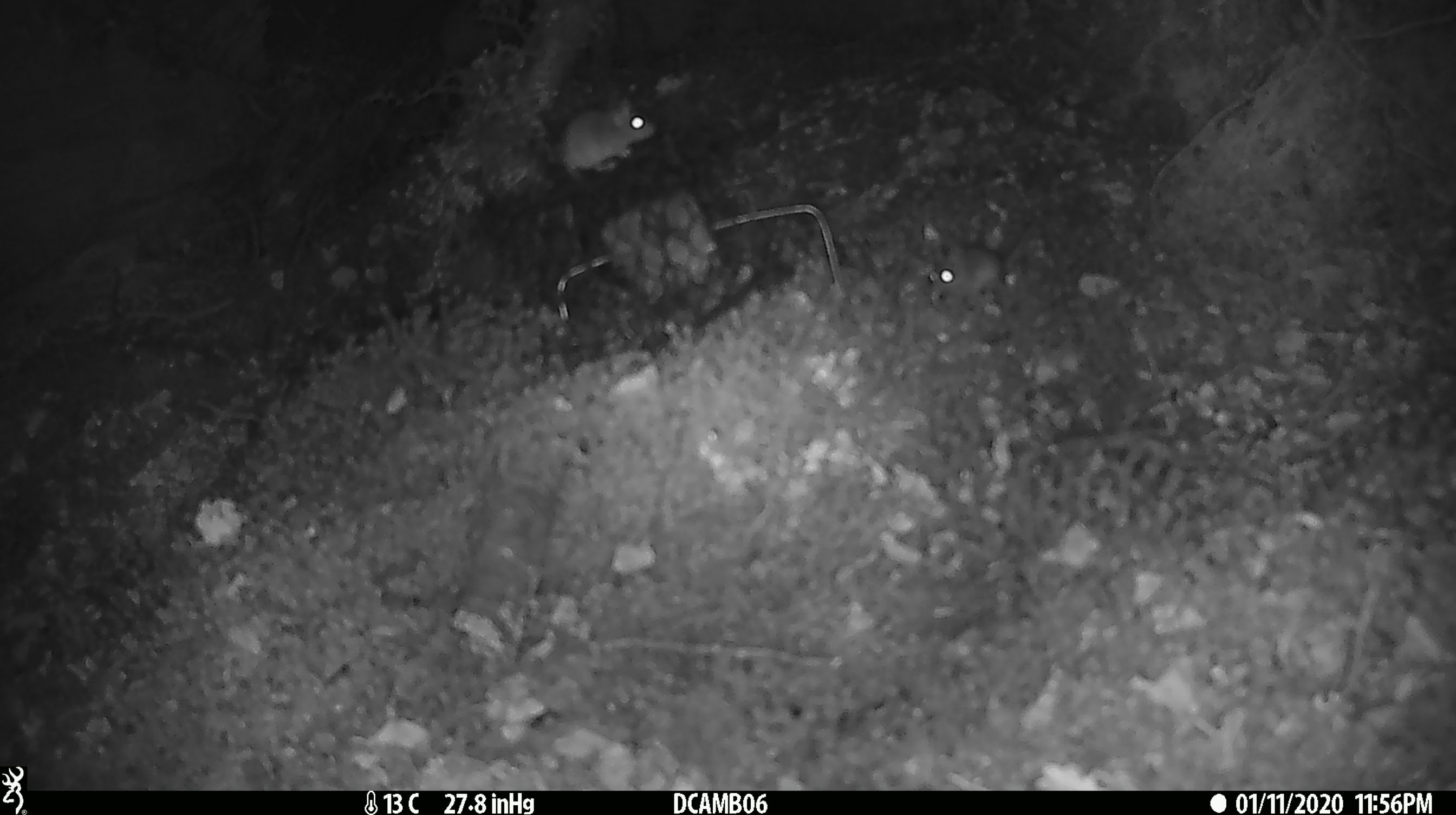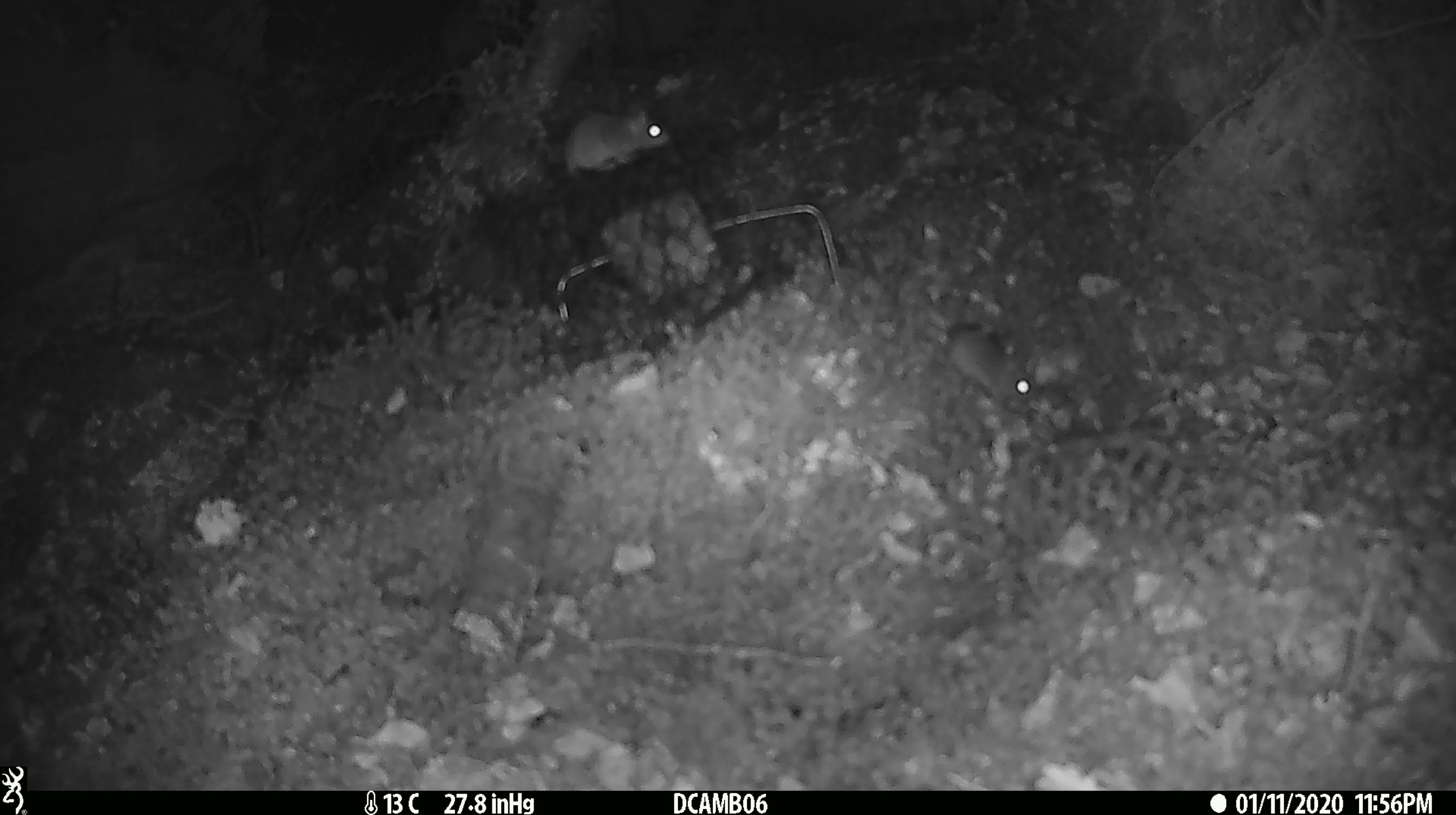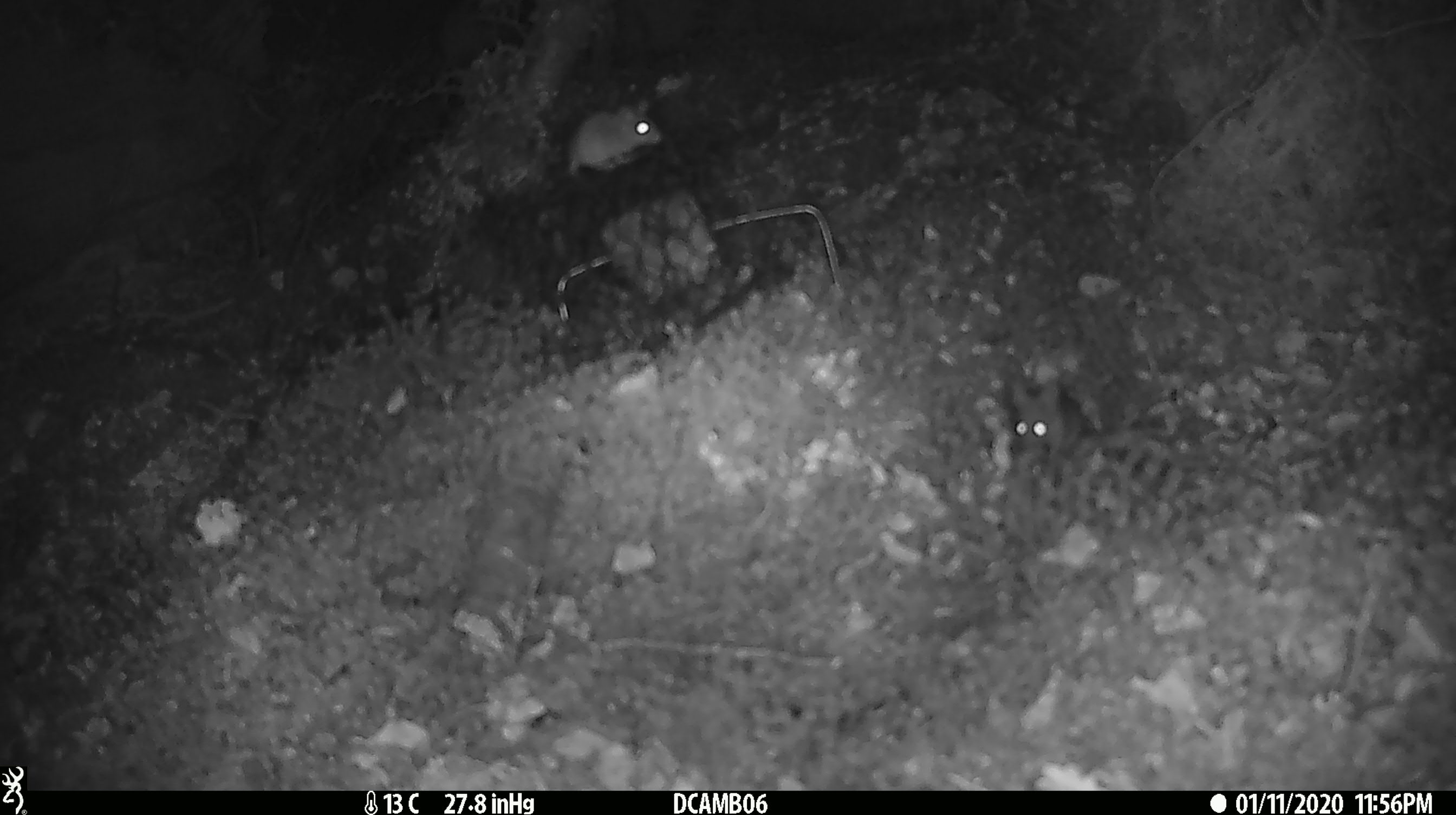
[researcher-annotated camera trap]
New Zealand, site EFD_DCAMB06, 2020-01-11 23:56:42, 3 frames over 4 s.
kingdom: Animalia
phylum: Chordata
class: Mammalia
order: Rodentia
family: Muridae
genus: Mus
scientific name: Mus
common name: mouse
Mouse (Mus).